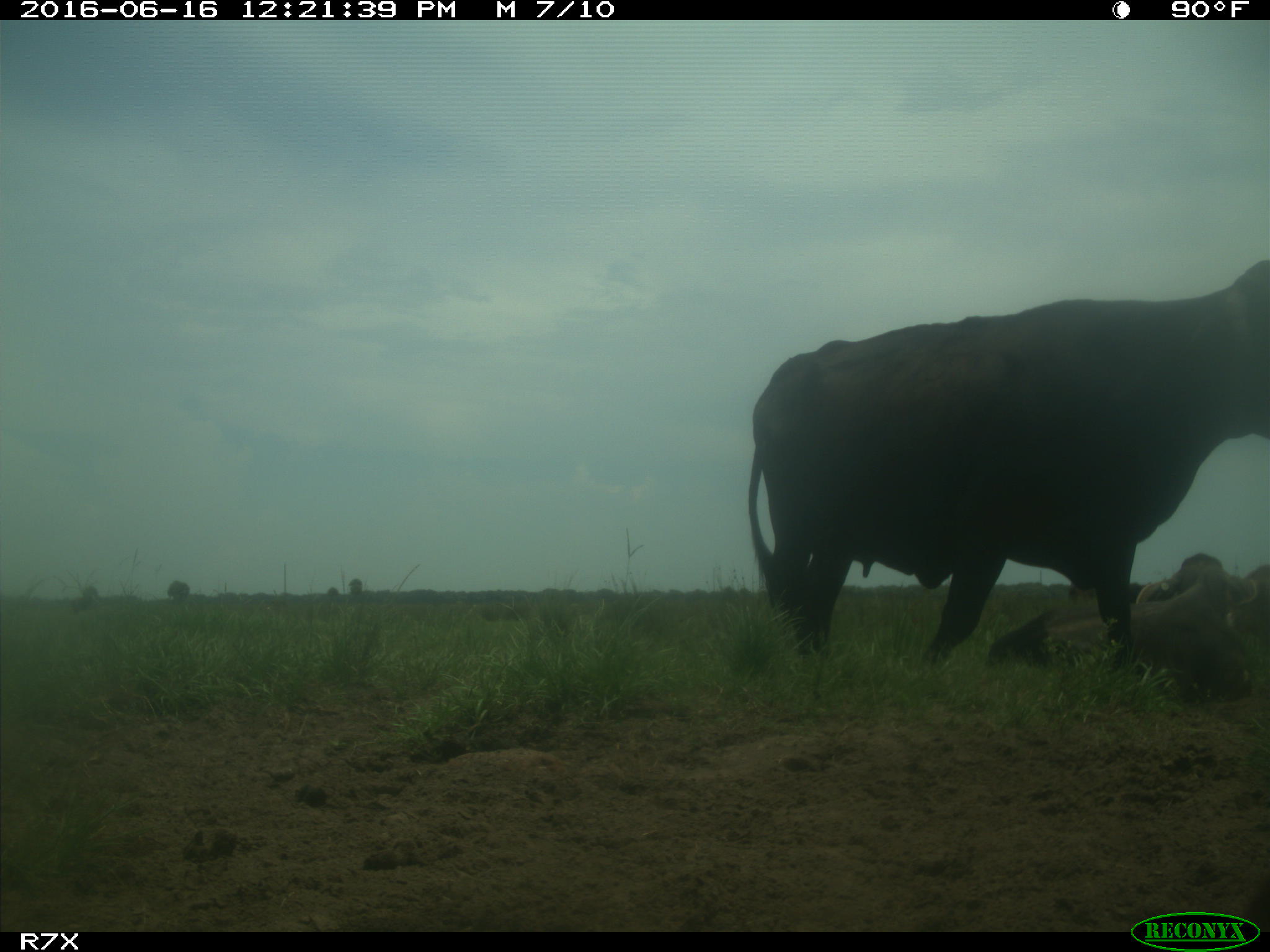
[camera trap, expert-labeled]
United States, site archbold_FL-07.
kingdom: Animalia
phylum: Chordata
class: Mammalia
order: Artiodactyla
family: Bovidae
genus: Bos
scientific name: Bos taurus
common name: domestic cow